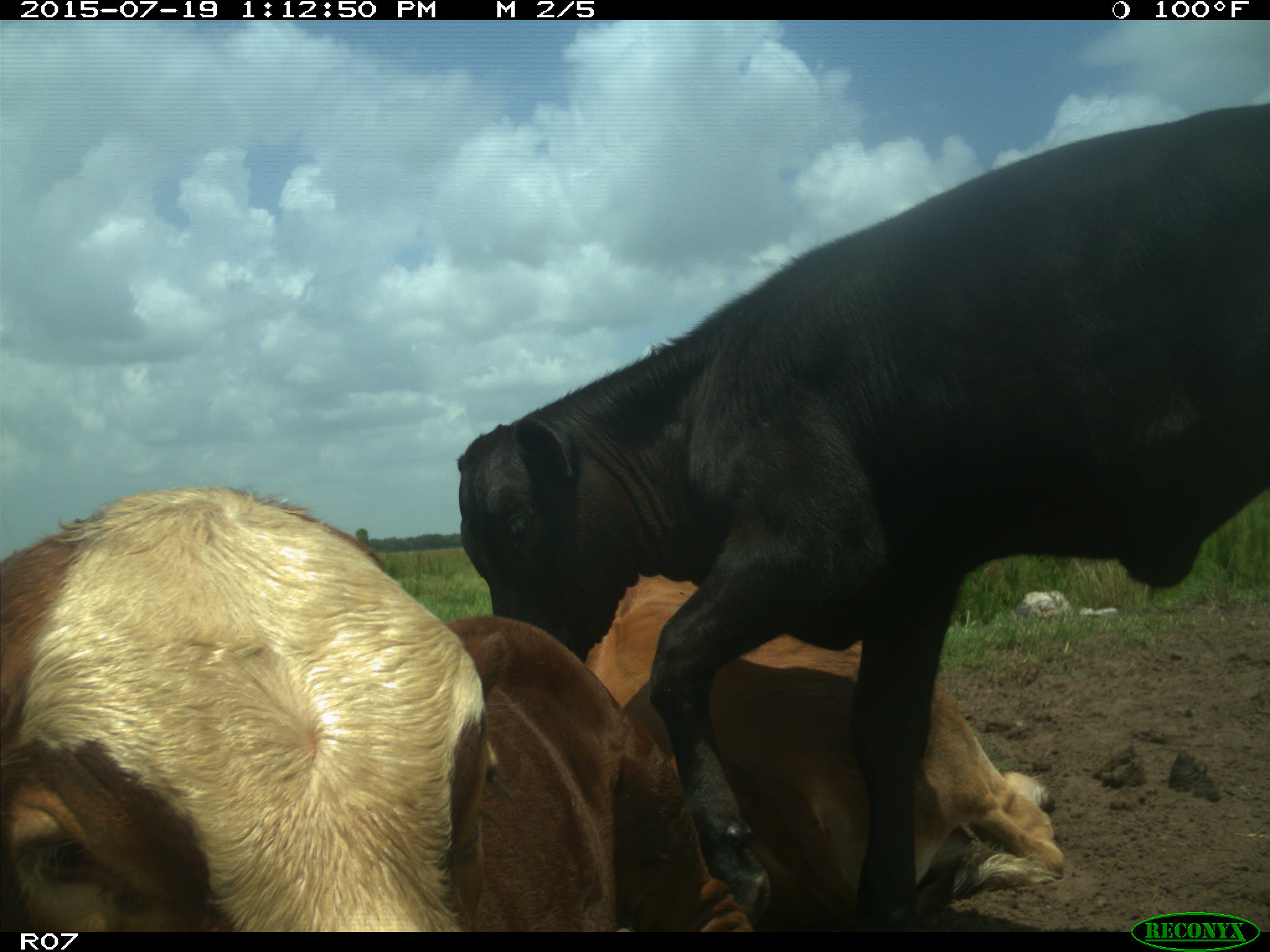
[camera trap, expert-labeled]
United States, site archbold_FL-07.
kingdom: Animalia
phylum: Chordata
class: Mammalia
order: Artiodactyla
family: Bovidae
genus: Bos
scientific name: Bos taurus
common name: domestic cow